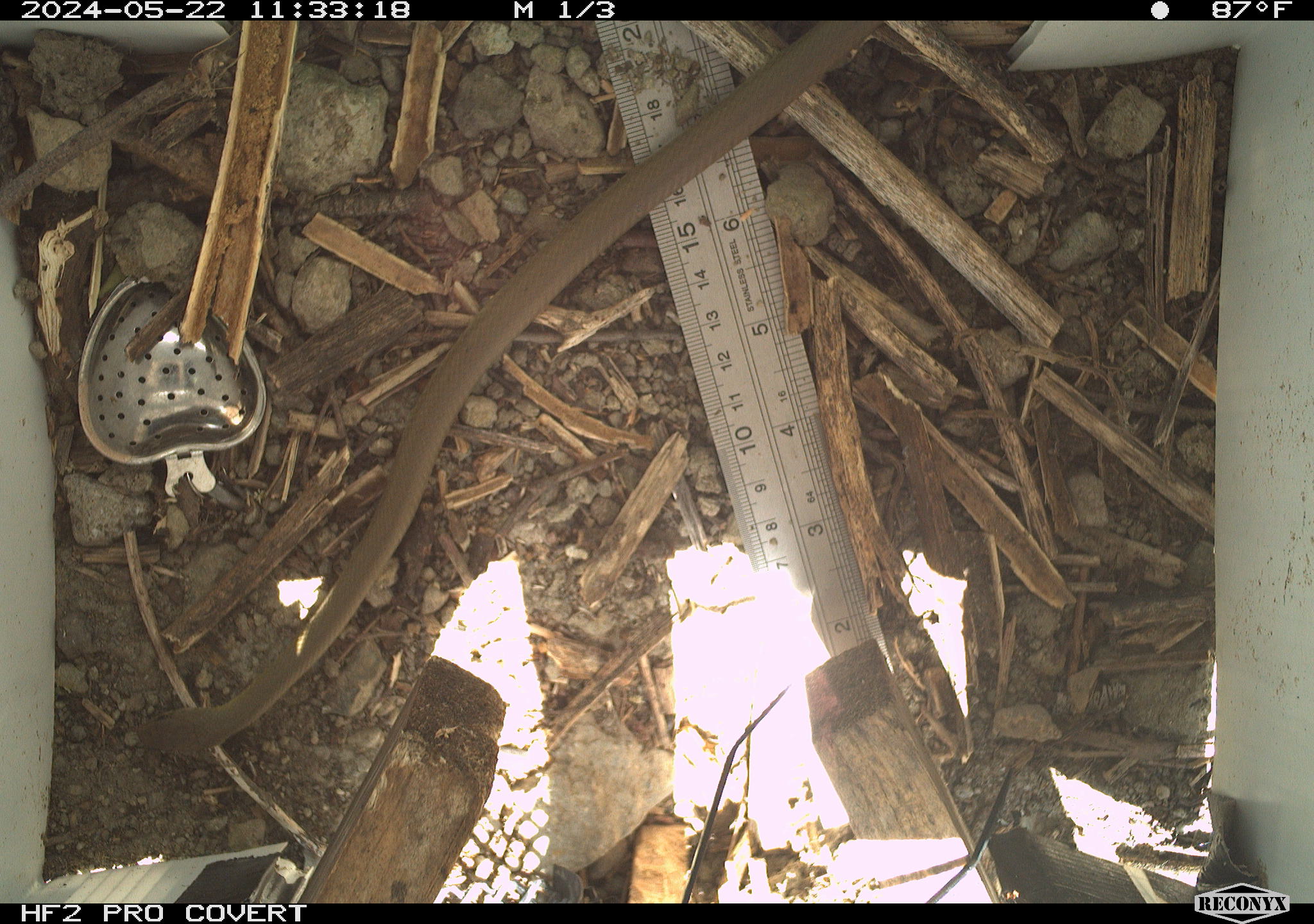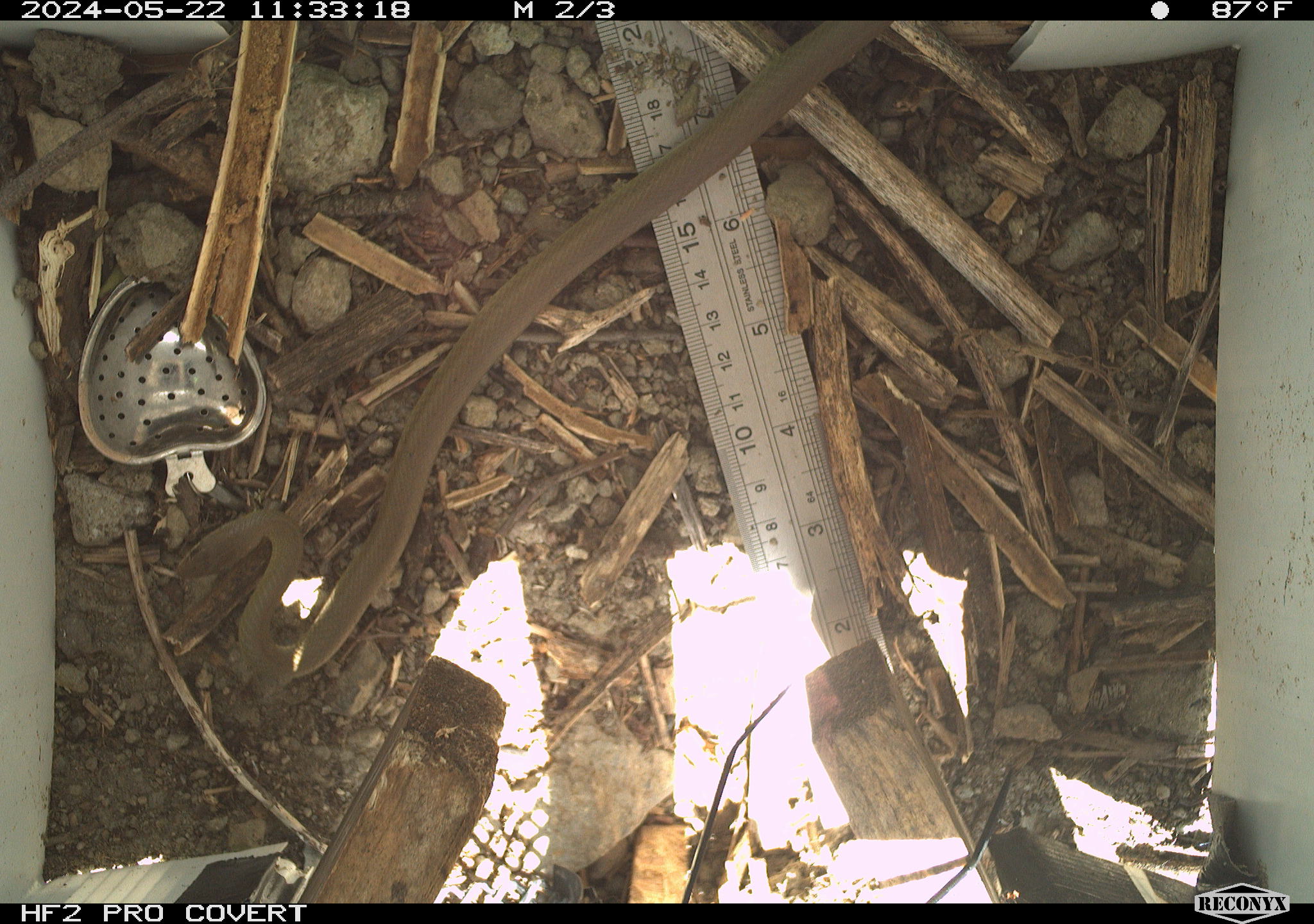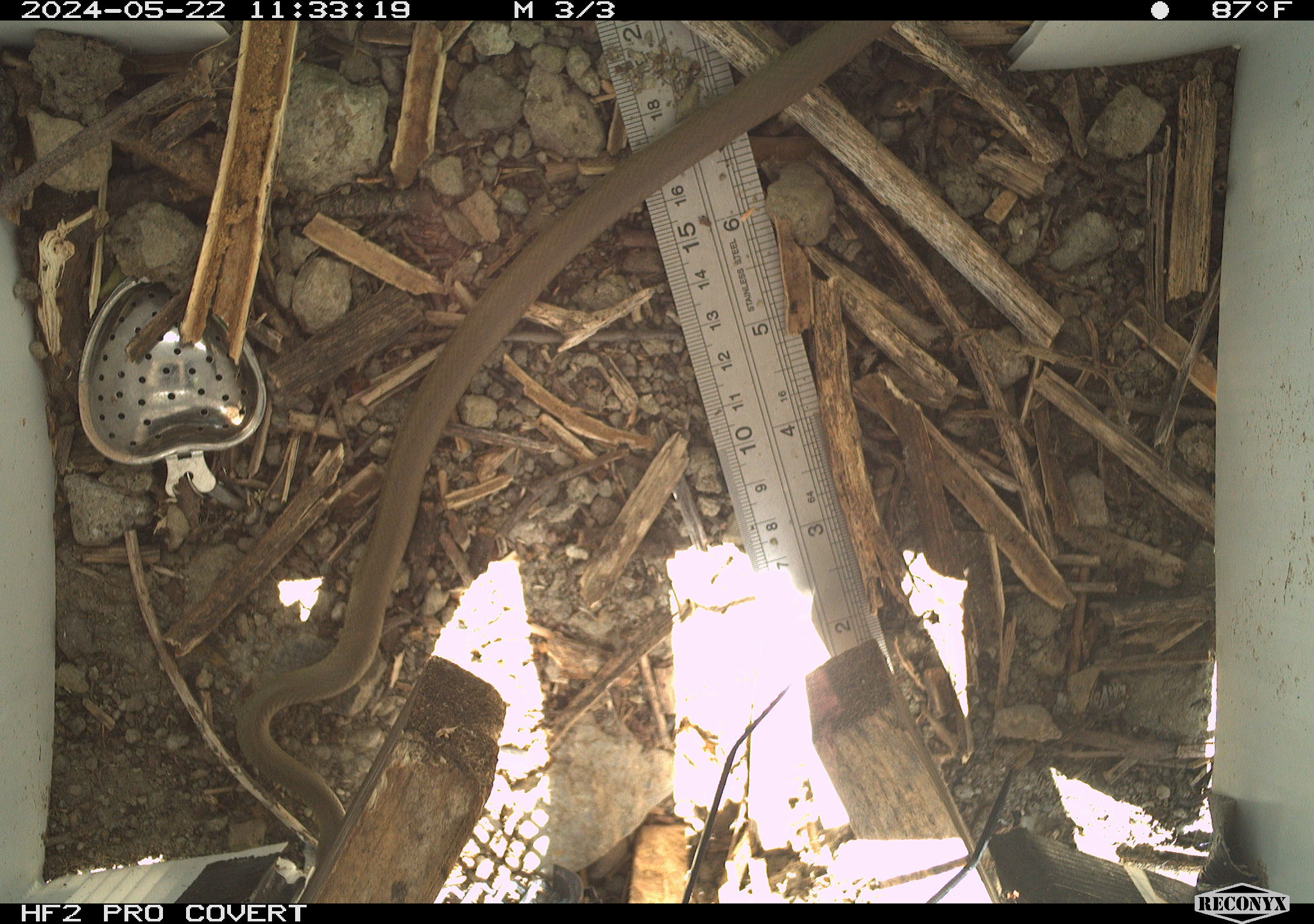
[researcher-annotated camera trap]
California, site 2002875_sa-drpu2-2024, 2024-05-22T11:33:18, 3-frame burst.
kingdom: Animalia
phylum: Chordata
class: Reptilia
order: Squamata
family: Colubridae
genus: Coluber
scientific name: Coluber constrictor mormon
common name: western yellow-bellied racer